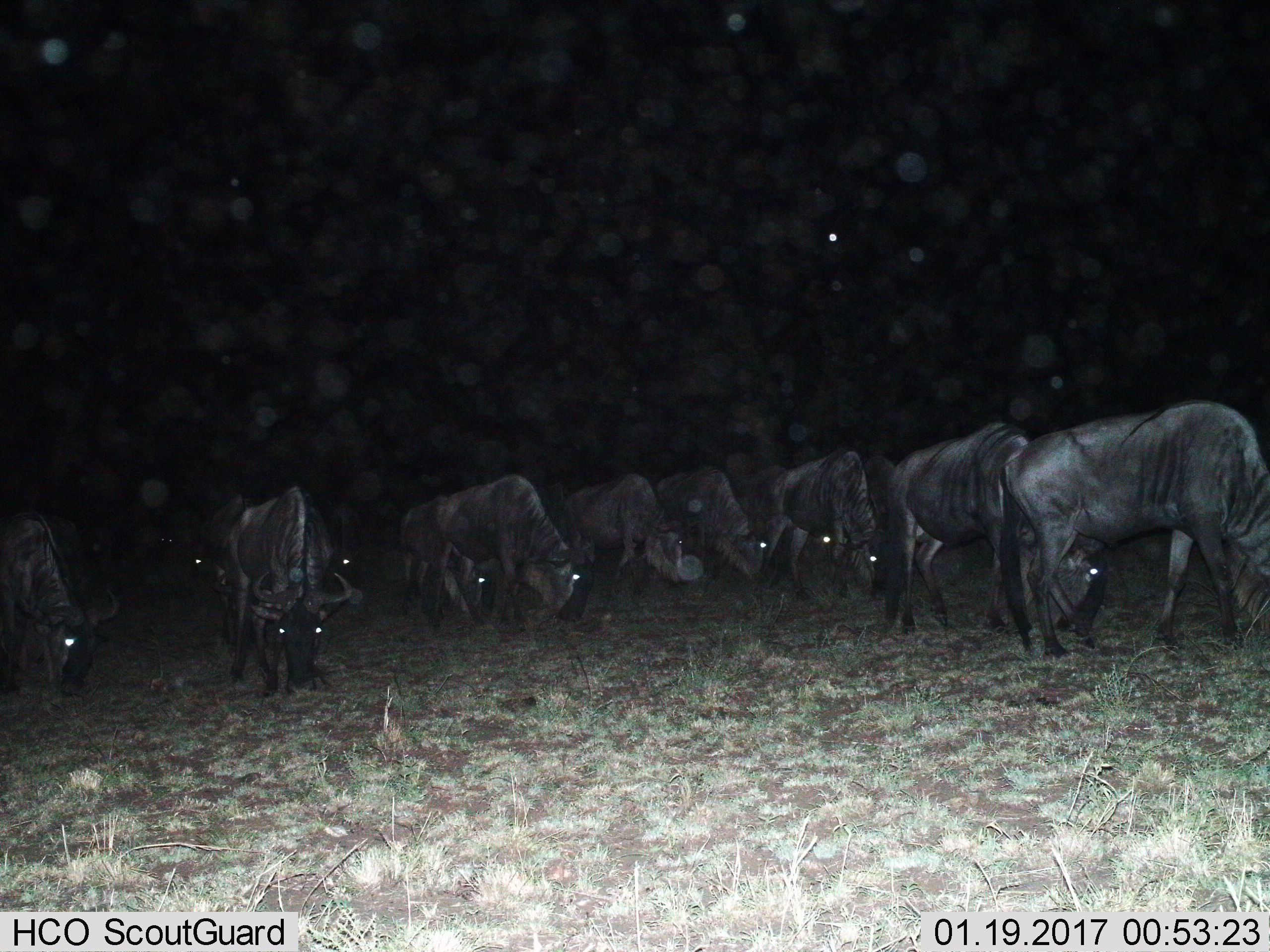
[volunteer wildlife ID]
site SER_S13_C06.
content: unidentified animal